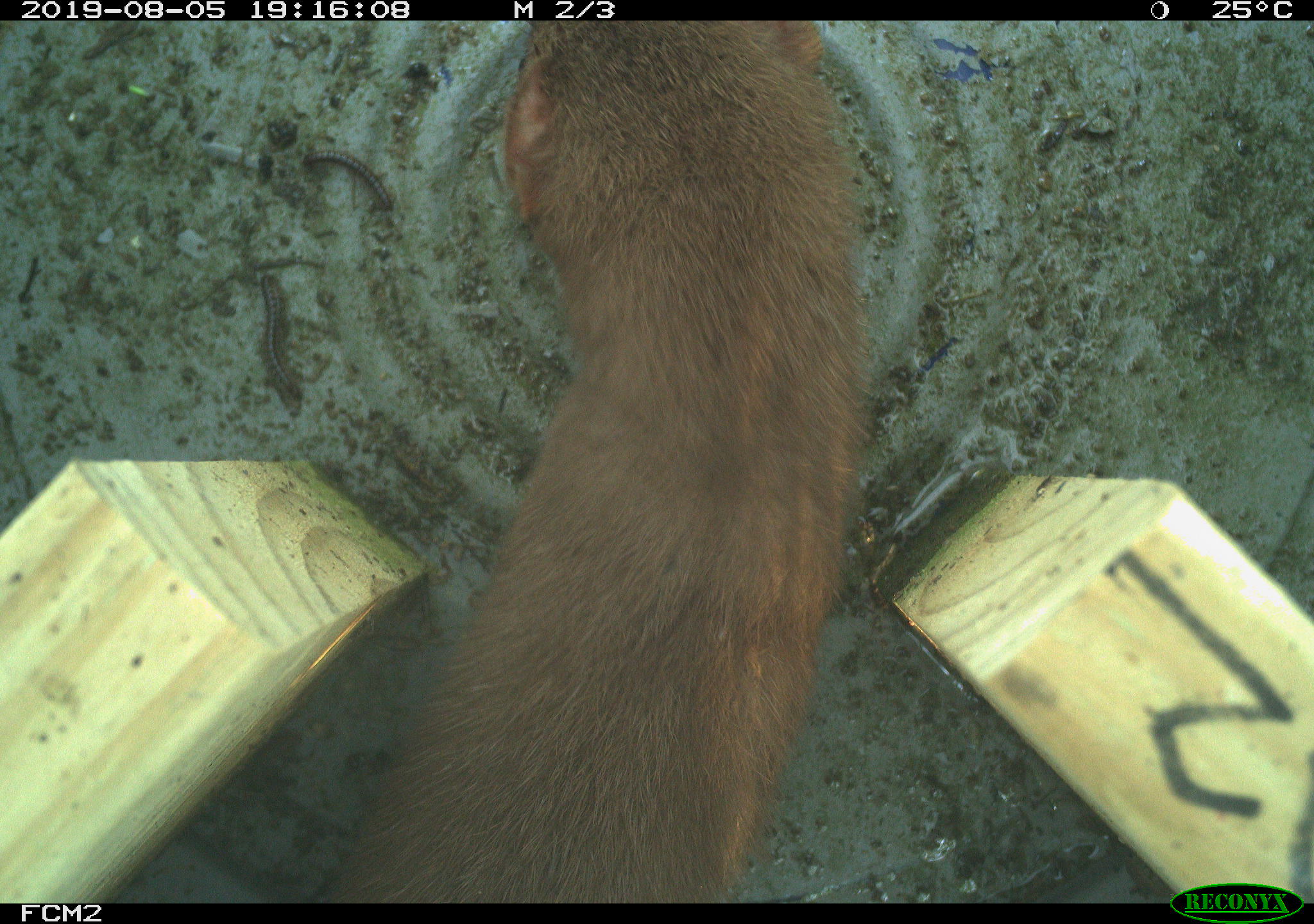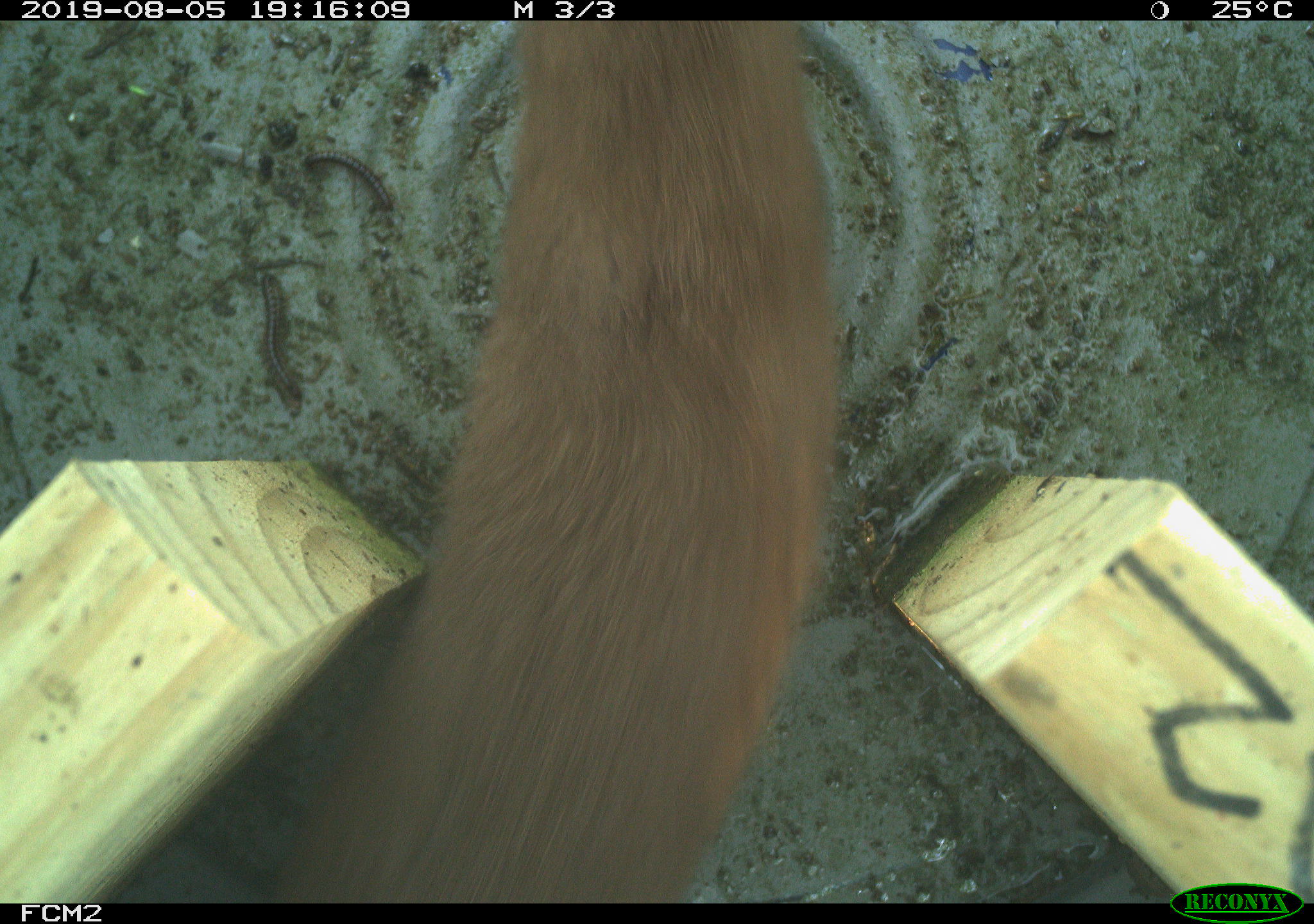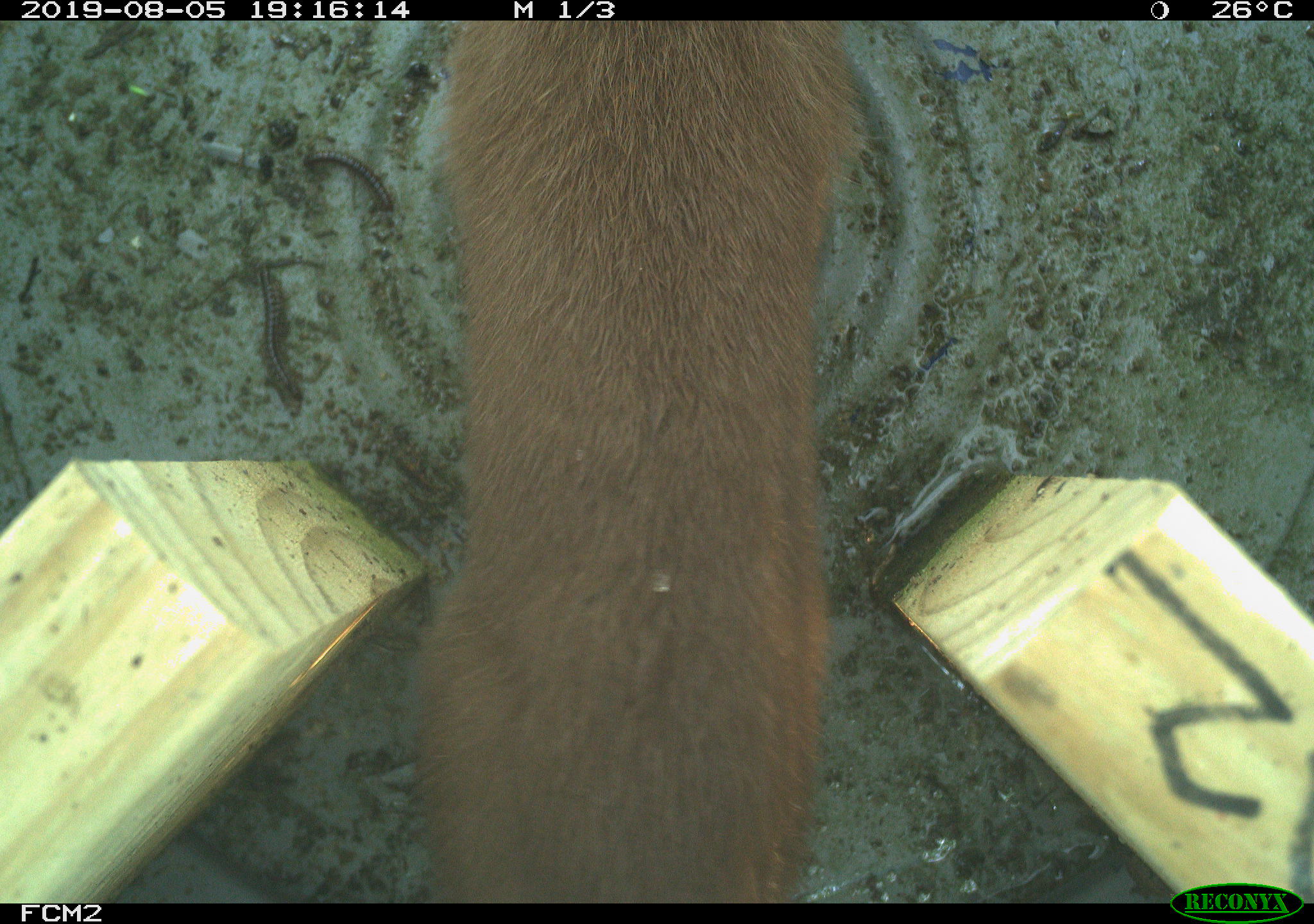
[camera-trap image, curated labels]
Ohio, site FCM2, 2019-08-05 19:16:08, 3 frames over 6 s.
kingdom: Animalia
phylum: Chordata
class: Mammalia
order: Carnivora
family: Mustelidae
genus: Neogale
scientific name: Neogale frenata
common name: long-tailed weasel